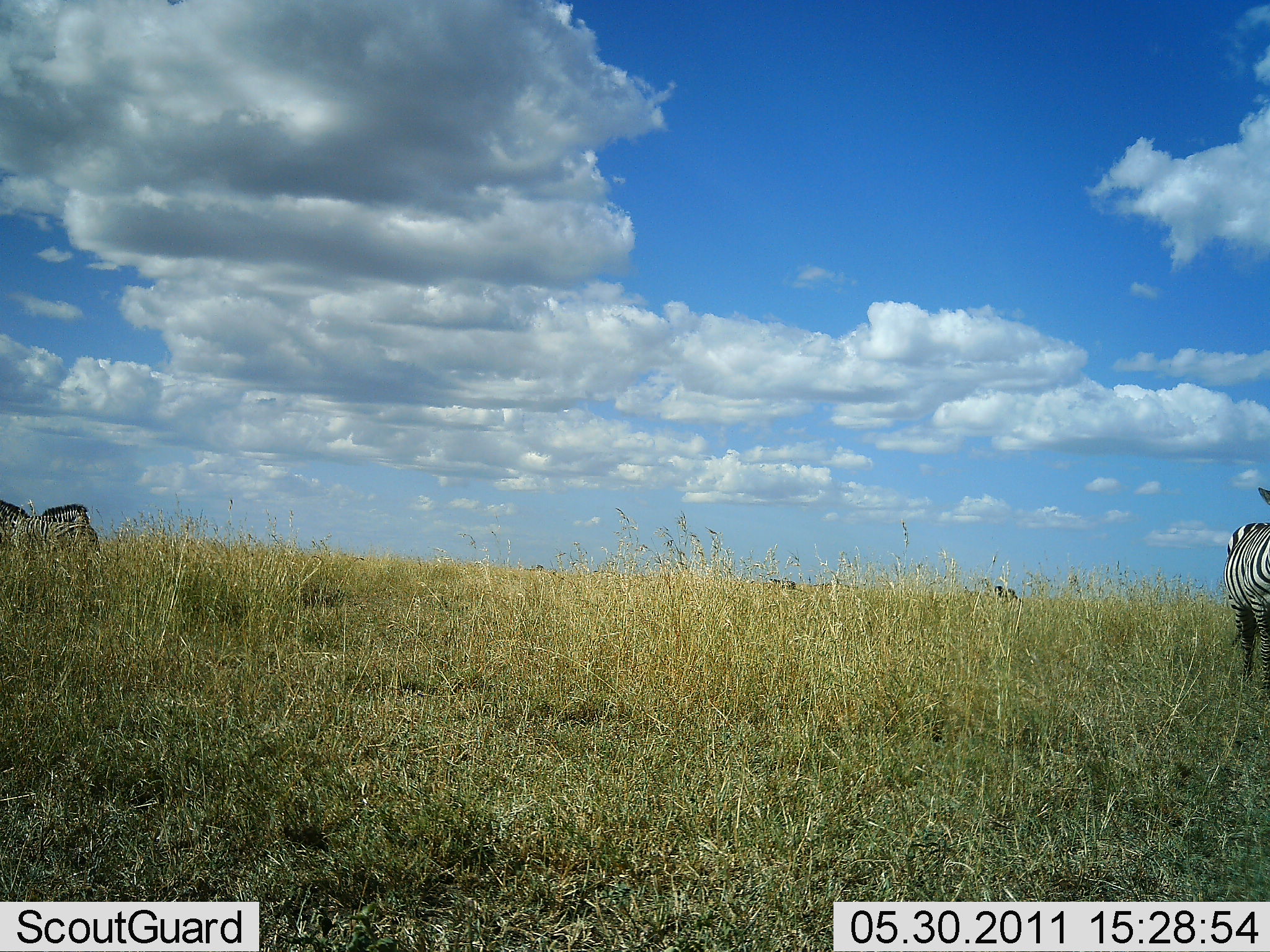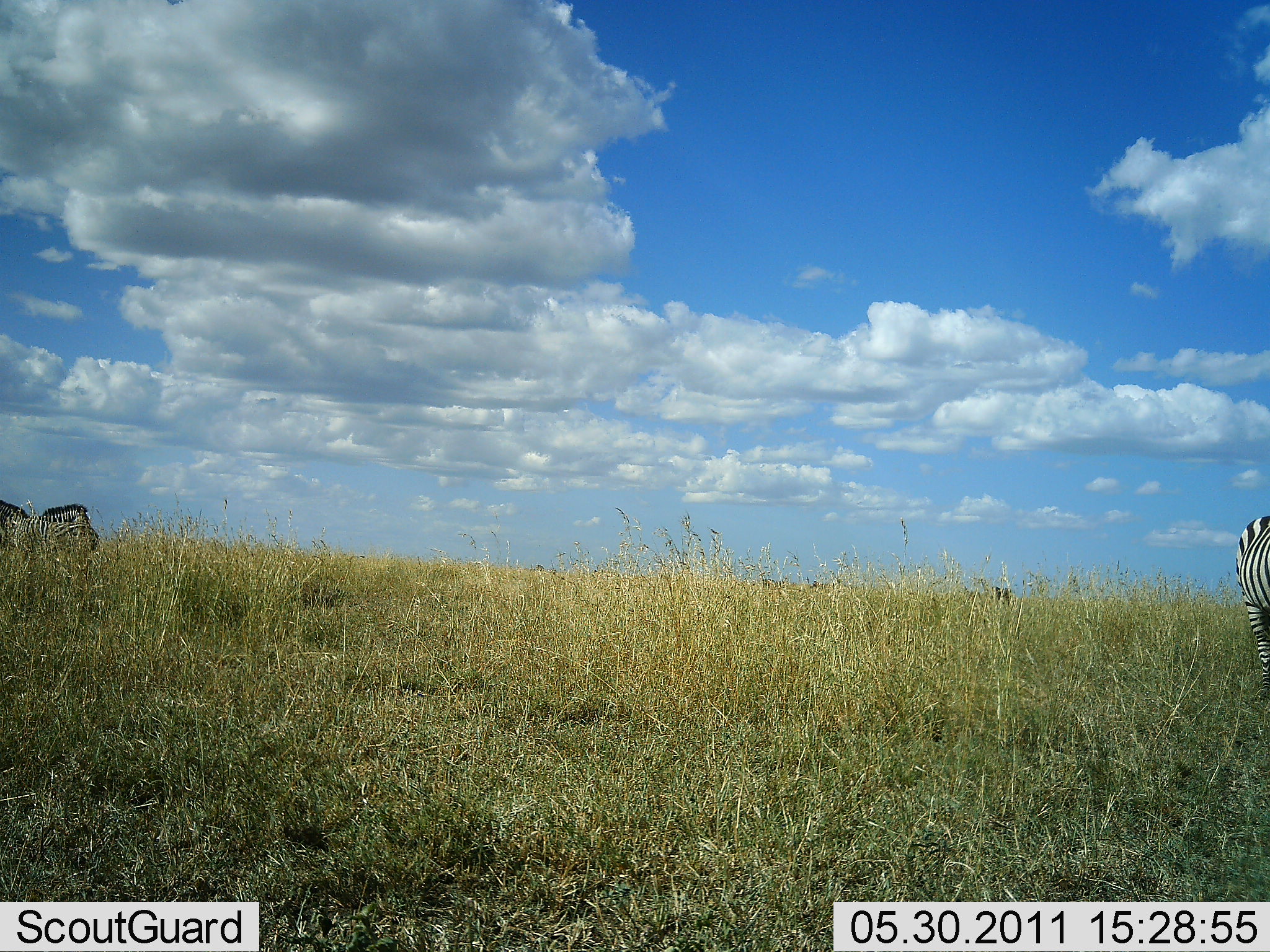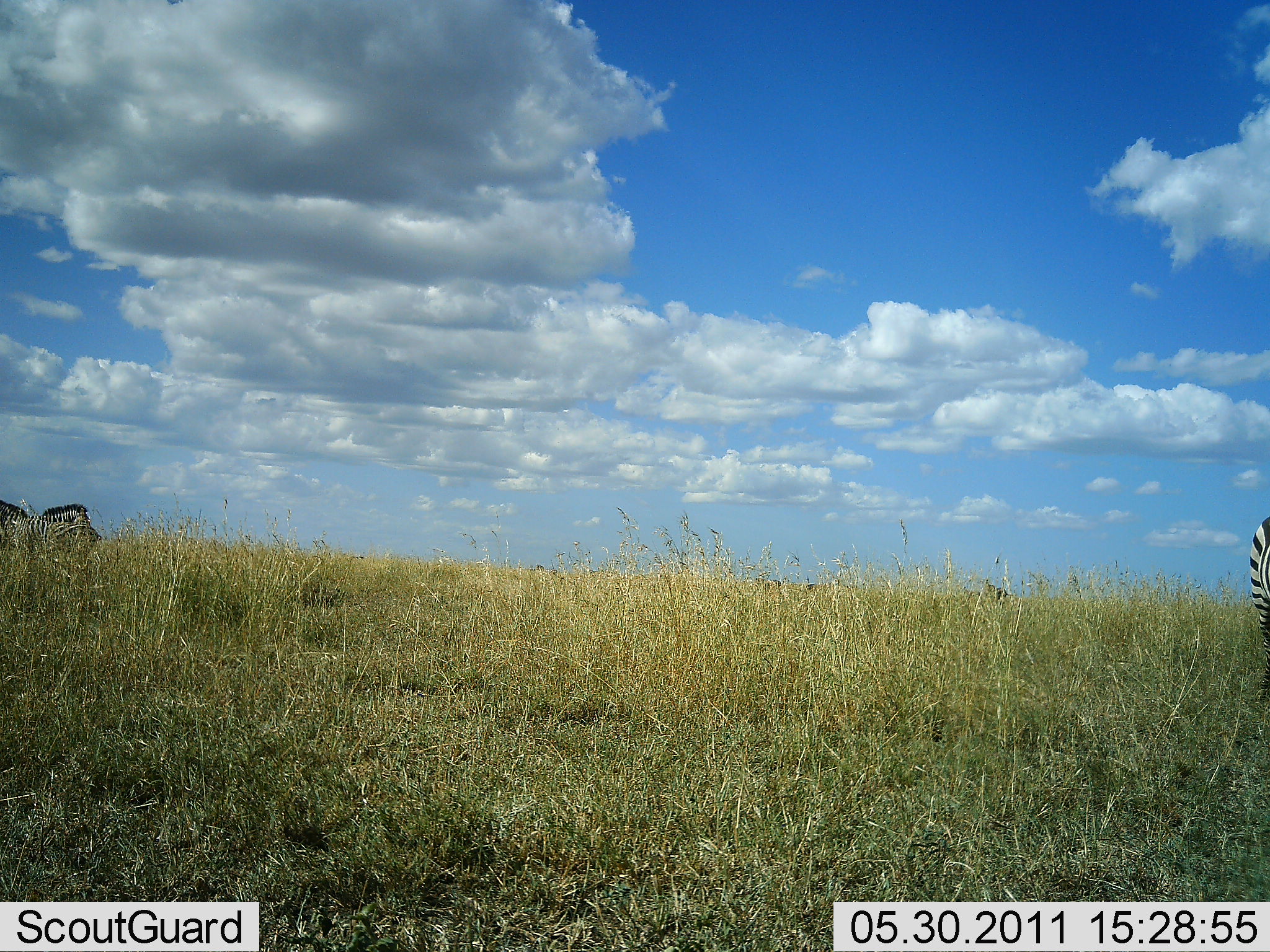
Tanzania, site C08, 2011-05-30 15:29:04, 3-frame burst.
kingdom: Animalia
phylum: Chordata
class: Mammalia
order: Perissodactyla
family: Equidae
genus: Equus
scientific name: Equus quagga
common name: plains zebra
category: zebra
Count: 4.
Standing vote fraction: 58%.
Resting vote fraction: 0%.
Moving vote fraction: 42%.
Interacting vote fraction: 0%.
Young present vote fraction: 0%.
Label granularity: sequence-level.